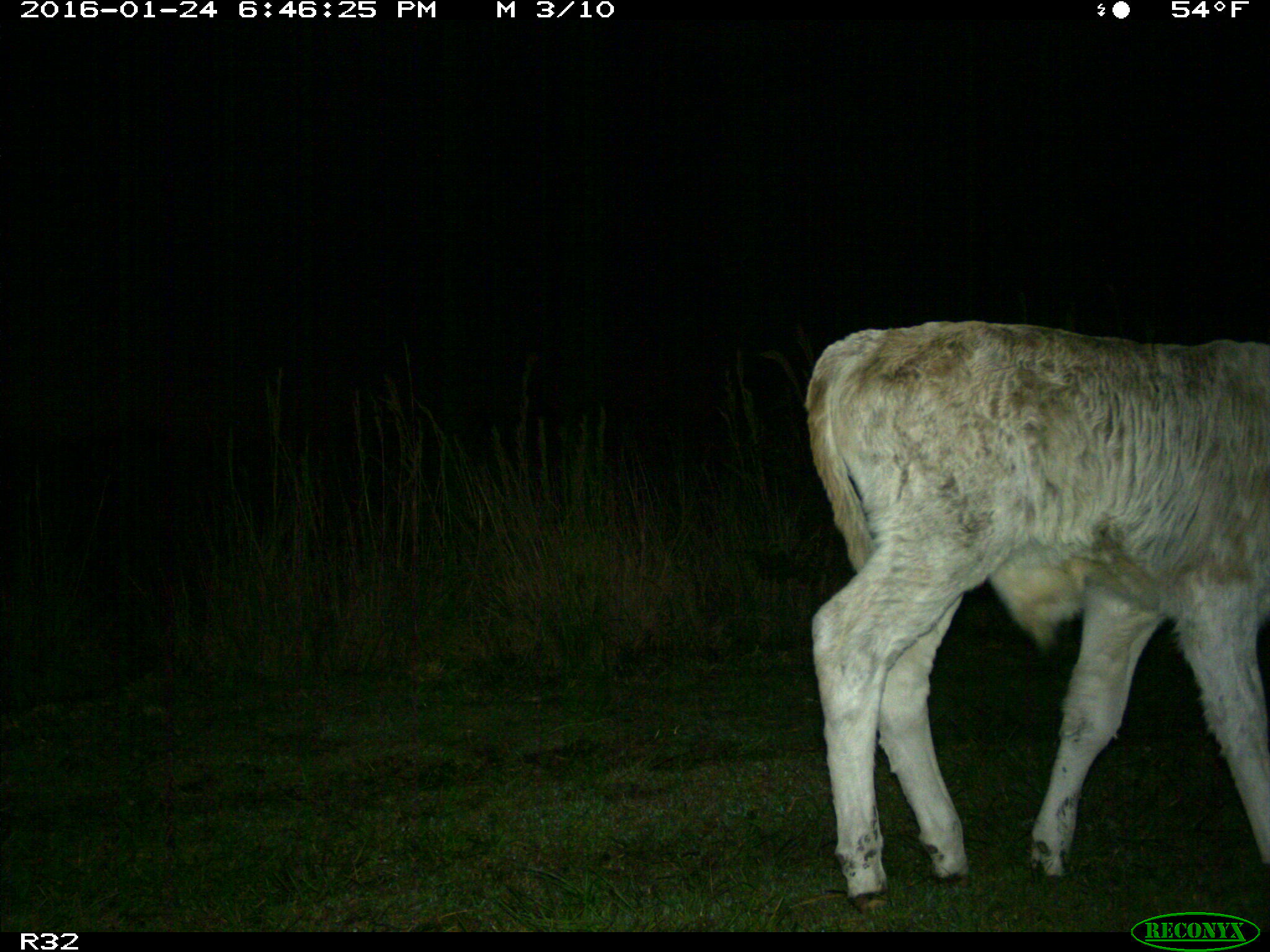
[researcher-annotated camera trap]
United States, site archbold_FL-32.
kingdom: Animalia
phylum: Chordata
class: Mammalia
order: Artiodactyla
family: Bovidae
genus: Bos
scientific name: Bos taurus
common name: domestic cow